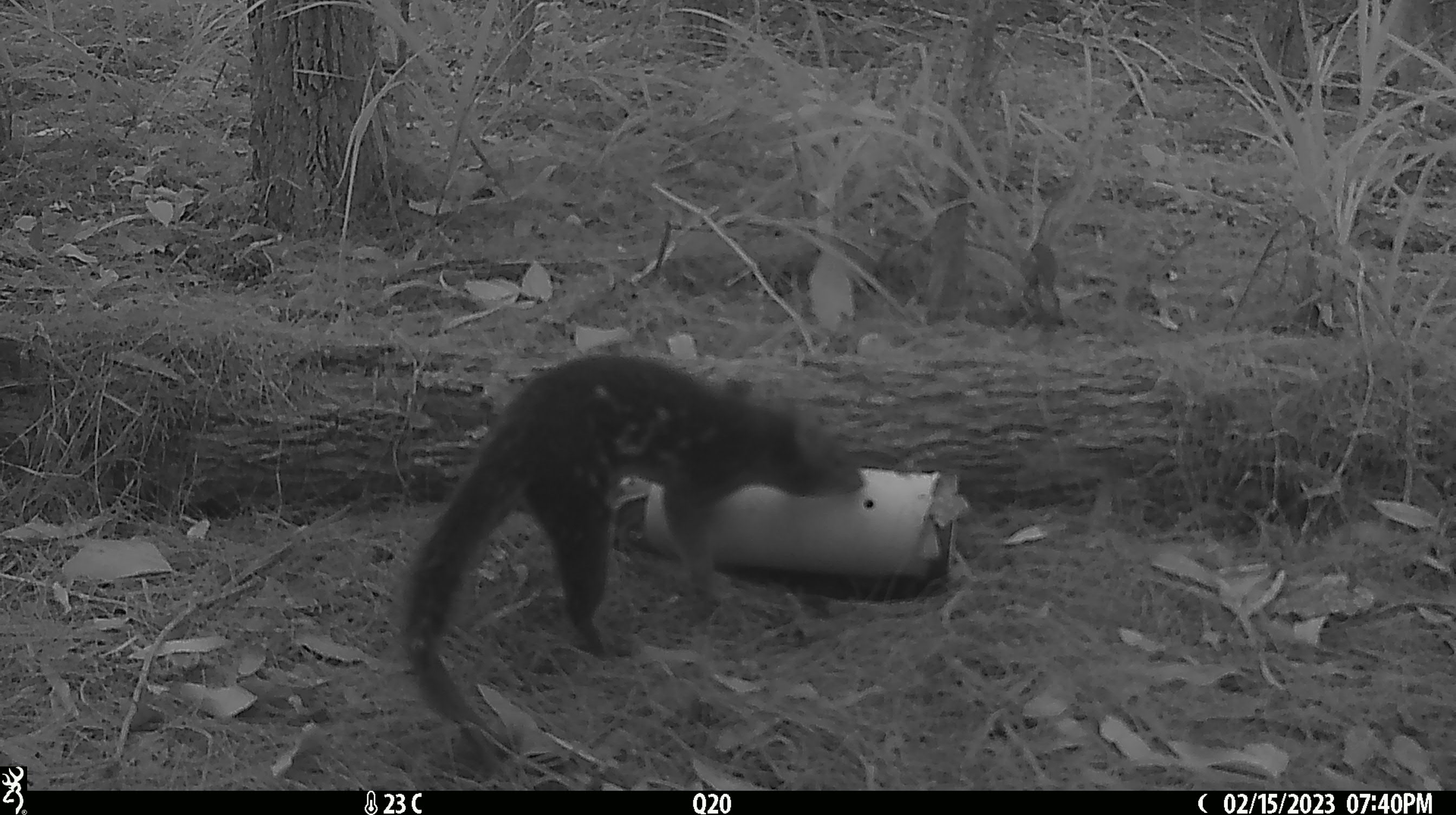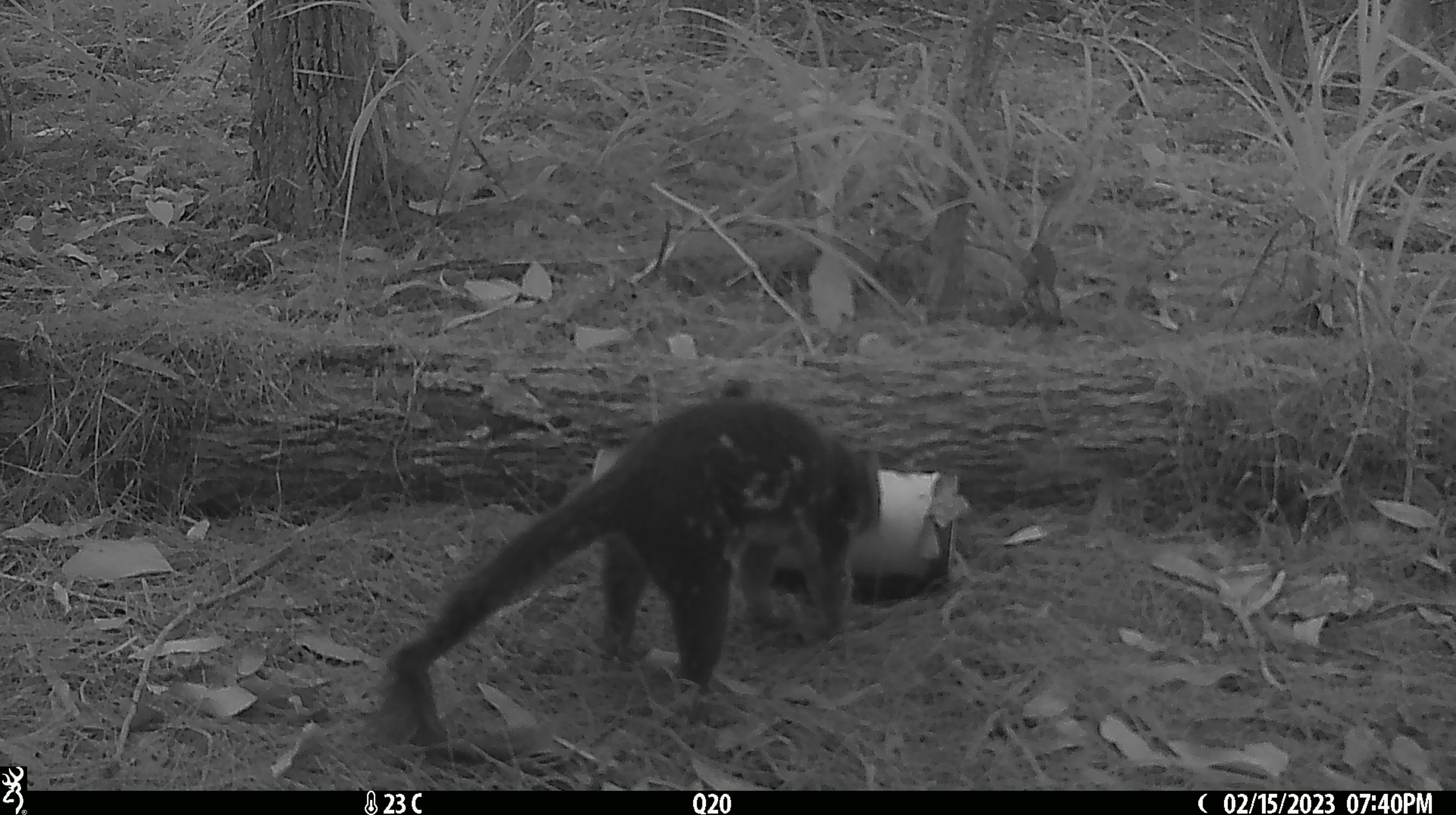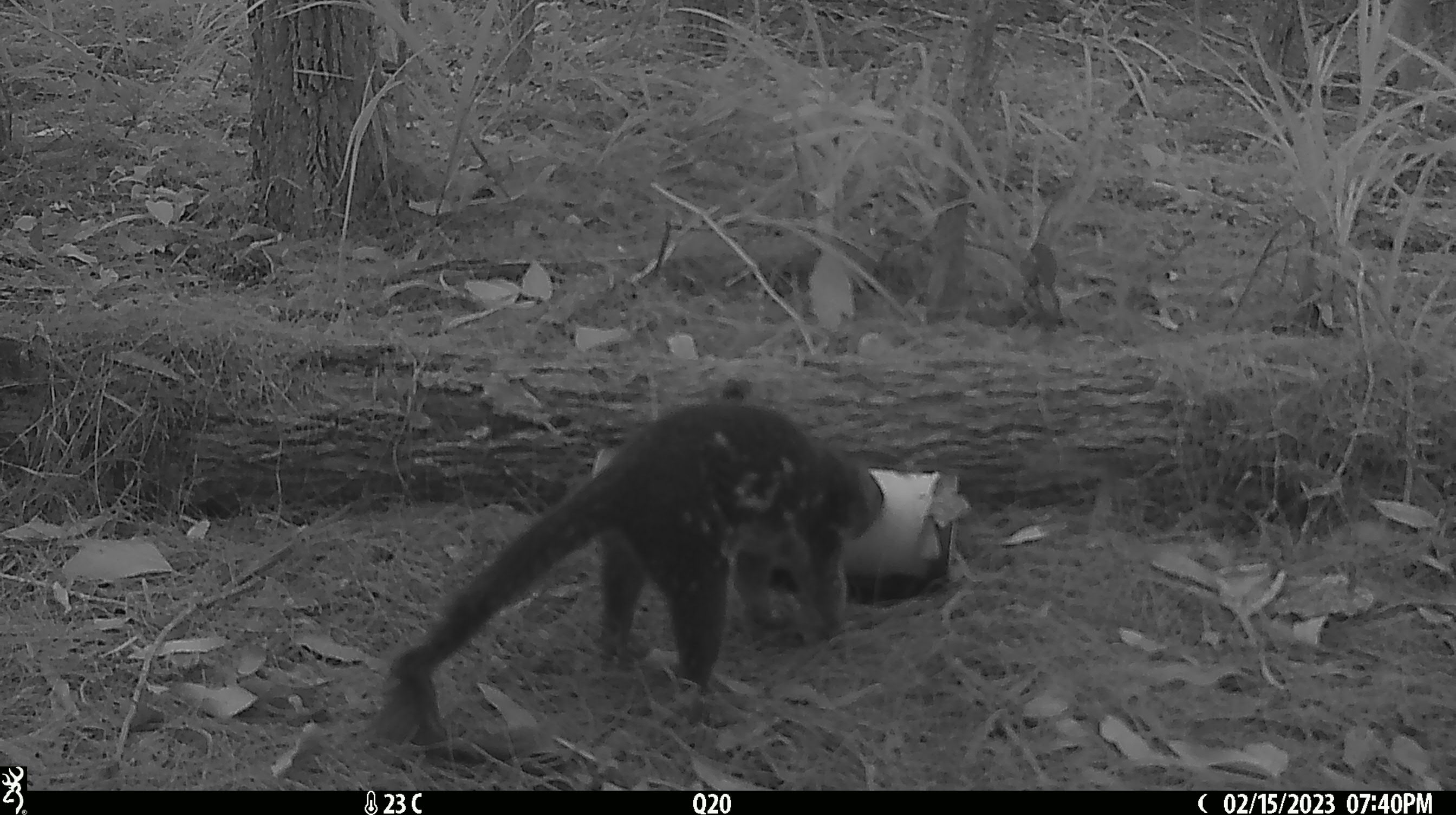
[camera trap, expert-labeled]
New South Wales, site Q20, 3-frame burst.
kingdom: Animalia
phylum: Chordata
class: Mammalia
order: Dasyuromorphia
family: Dasyuridae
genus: Dasyurus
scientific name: Dasyurus maculatus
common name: spotted-tailed quoll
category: quoll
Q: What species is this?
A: Quoll (spotted-tailed quoll) (Dasyurus maculatus).